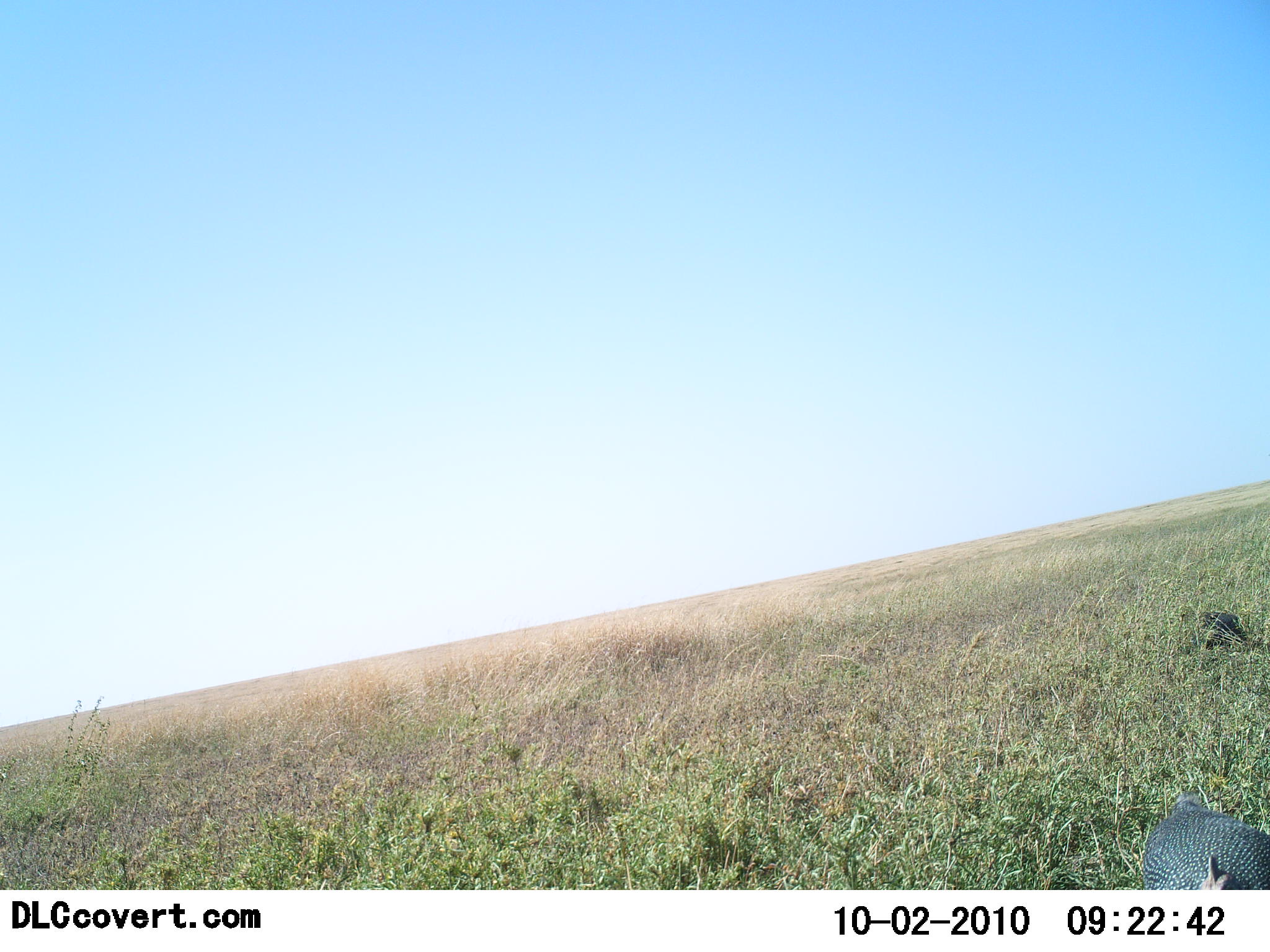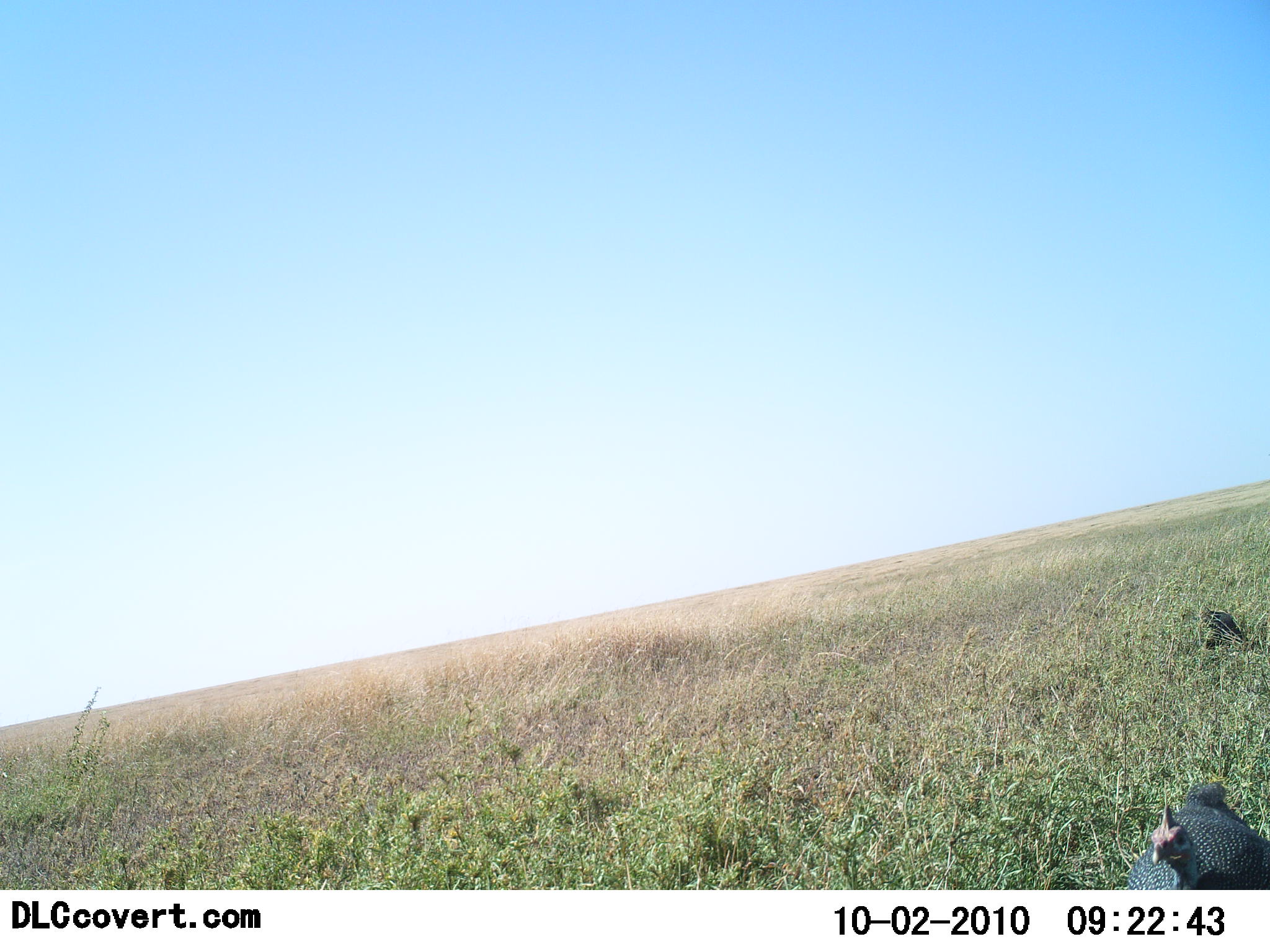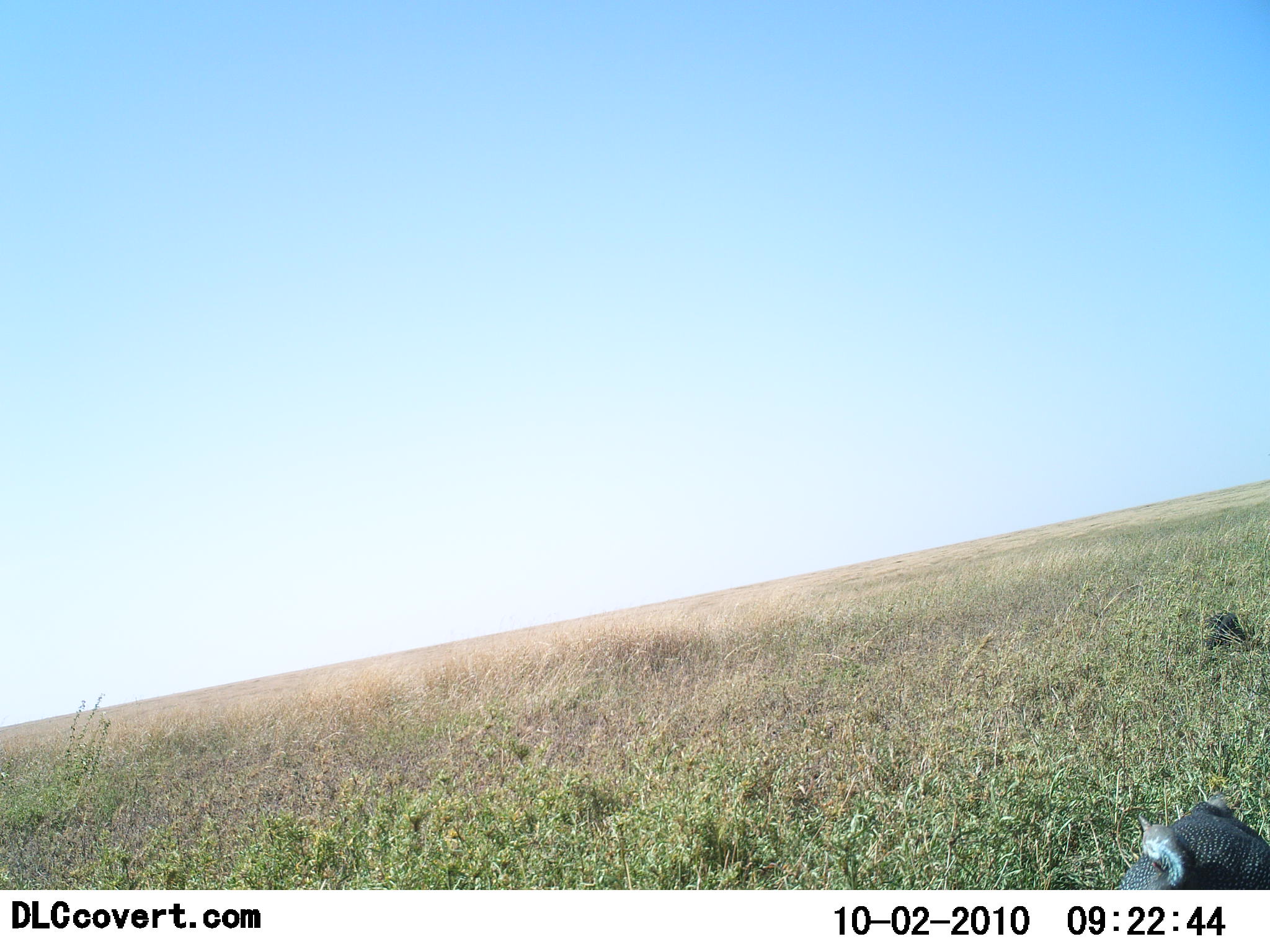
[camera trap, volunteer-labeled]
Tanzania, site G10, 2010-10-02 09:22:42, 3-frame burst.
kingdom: Animalia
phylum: Chordata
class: Aves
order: Galliformes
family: Numididae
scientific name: Numididae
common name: guinea fowl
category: guineafowl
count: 2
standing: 55%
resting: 0%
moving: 18%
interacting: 0%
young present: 0%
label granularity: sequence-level